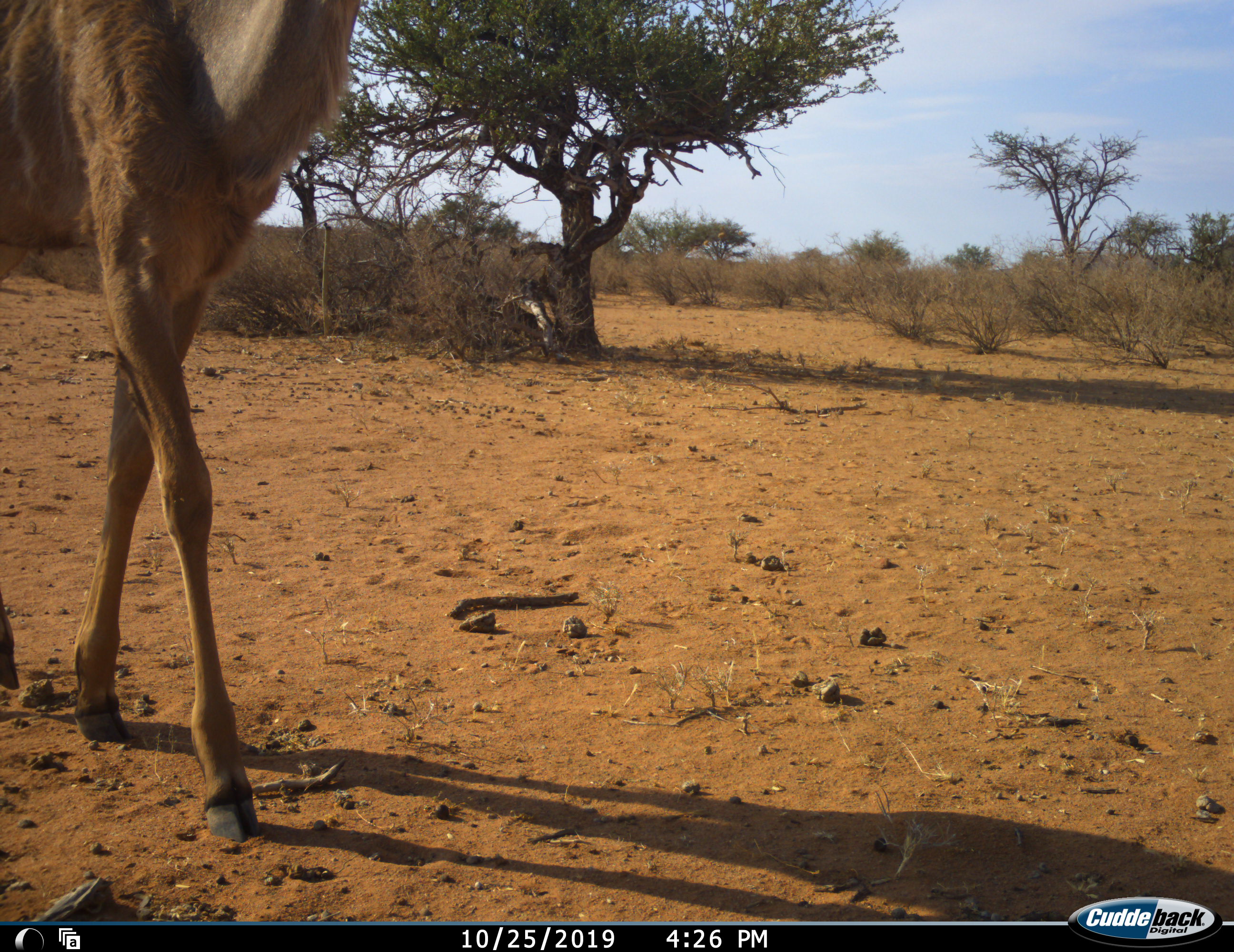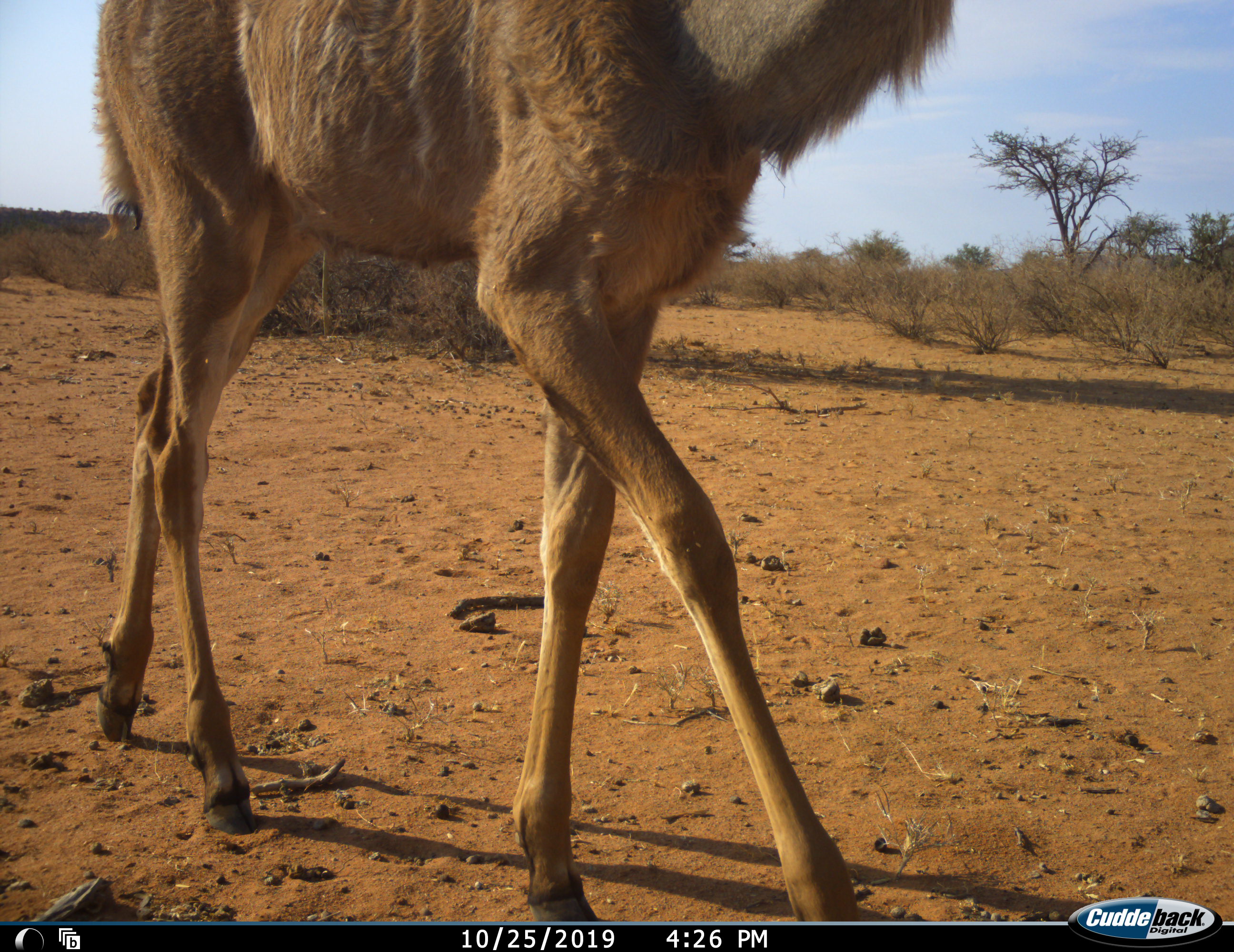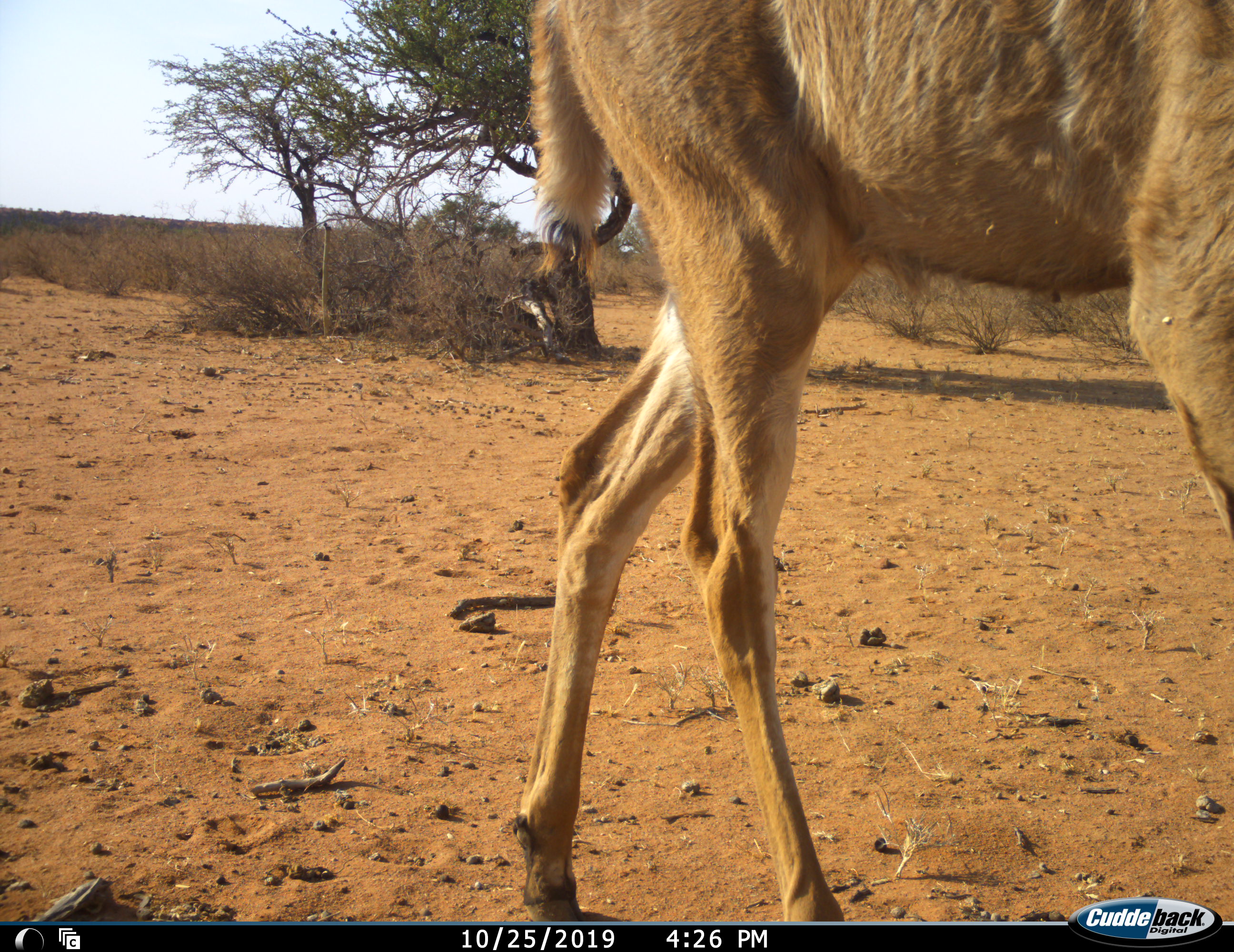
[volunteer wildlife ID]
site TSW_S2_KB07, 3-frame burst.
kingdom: Animalia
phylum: Chordata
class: Mammalia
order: Artiodactyla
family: Bovidae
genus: Tragelaphus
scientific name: Tragelaphus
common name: kudu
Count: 1.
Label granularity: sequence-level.